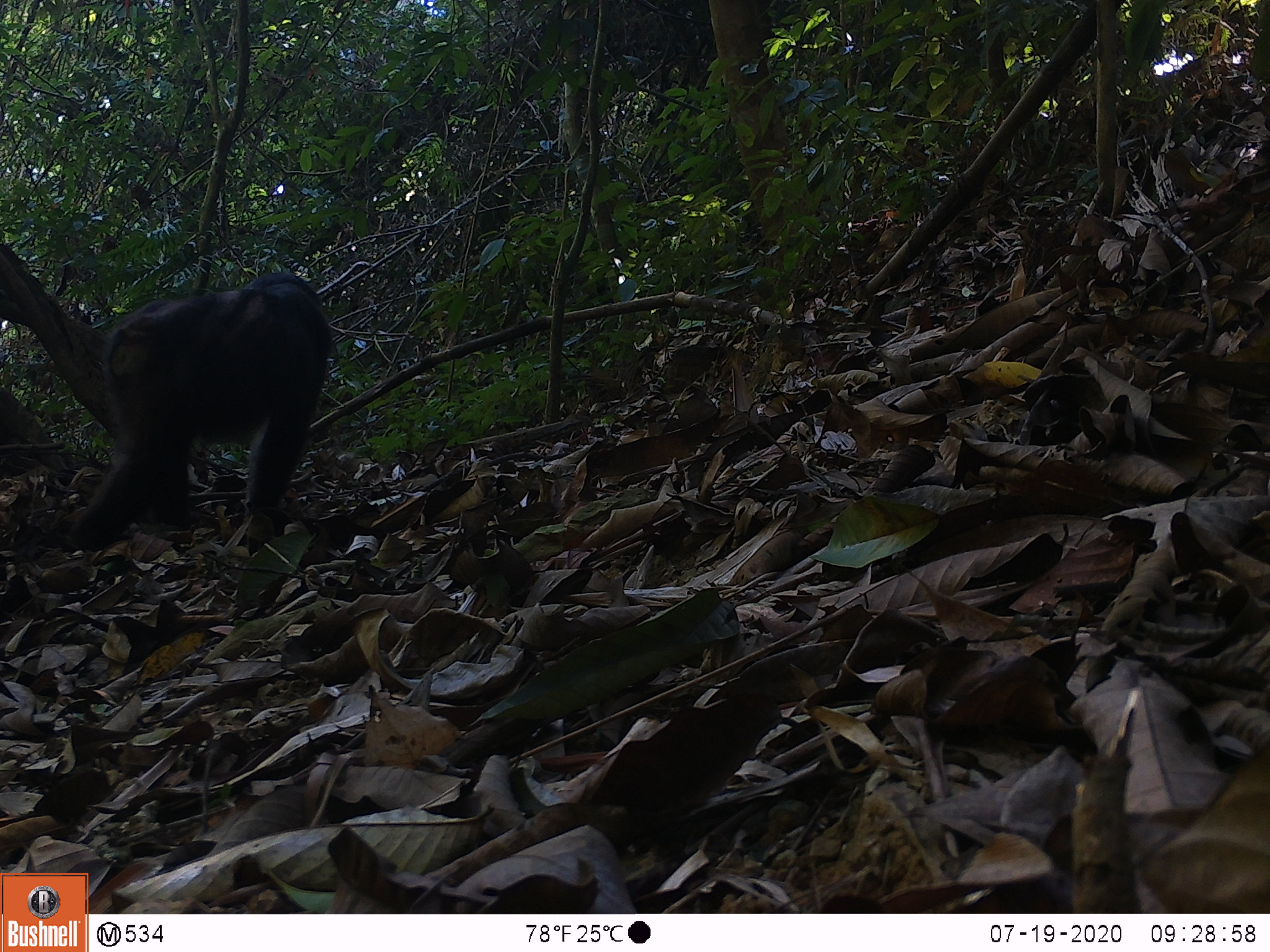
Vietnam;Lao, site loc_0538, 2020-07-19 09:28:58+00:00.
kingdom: Animalia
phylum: Chordata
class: Mammalia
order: Primates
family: Cercopithecidae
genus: Macaca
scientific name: Macaca arctoides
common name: stump-tailed macaque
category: stump tailed macaque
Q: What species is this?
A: Stump tailed macaque (stump-tailed macaque) (Macaca arctoides).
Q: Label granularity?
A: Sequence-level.